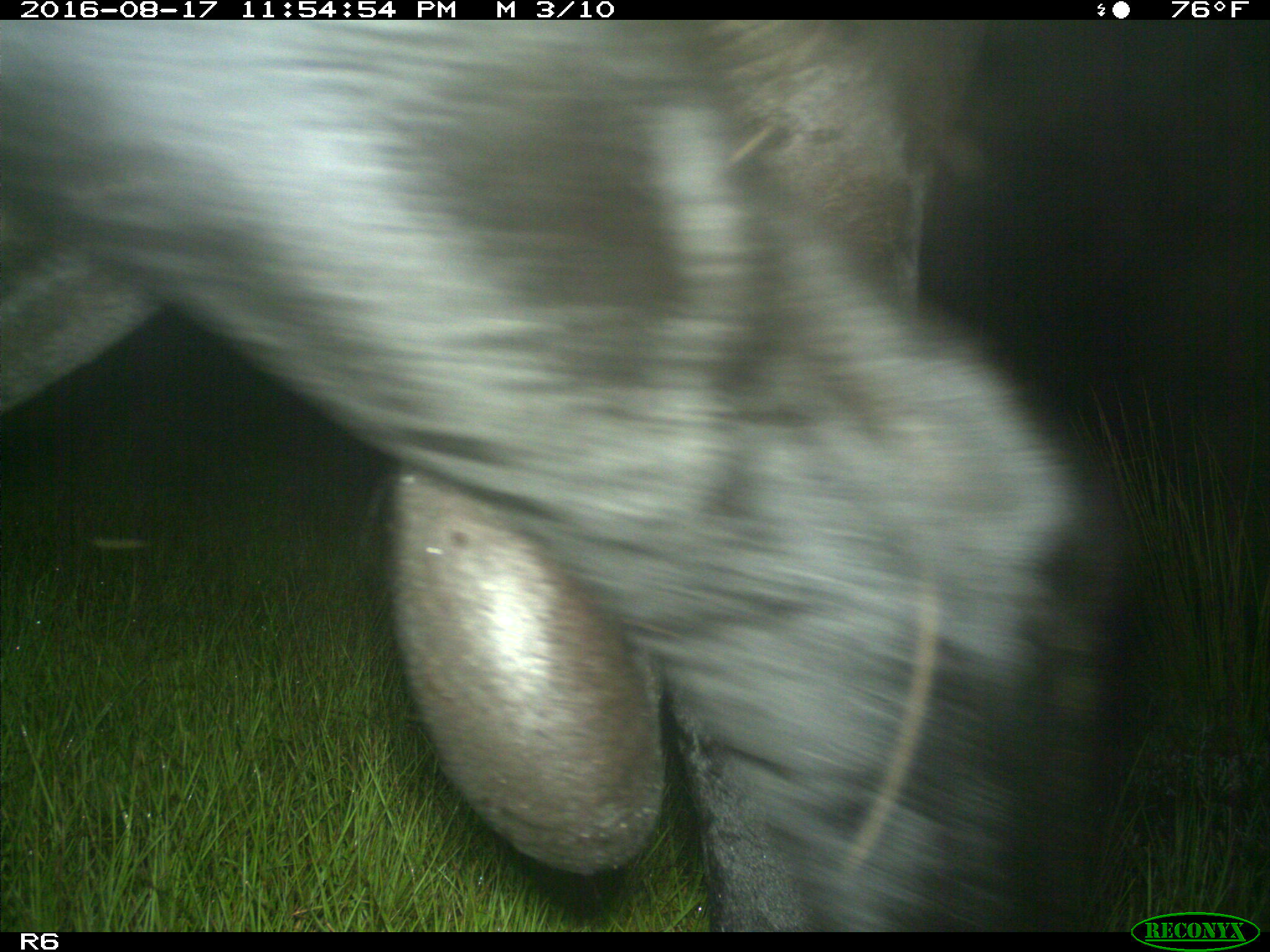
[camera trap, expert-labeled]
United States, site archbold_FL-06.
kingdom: Animalia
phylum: Chordata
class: Mammalia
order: Artiodactyla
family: Bovidae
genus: Bos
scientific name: Bos taurus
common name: domestic cow